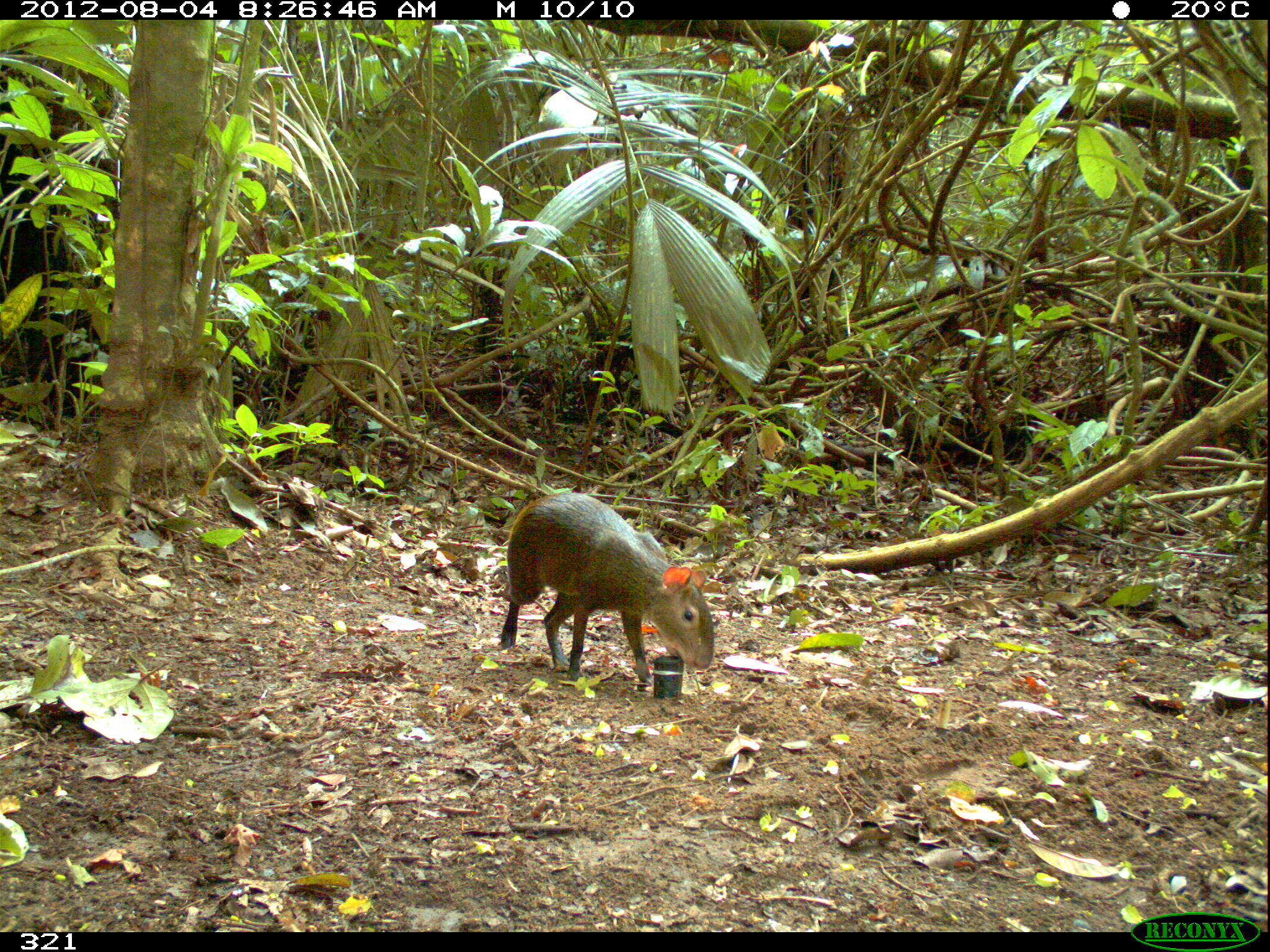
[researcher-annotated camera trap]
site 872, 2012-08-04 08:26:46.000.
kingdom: Animalia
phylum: Chordata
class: Mammalia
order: Rodentia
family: Dasyproctidae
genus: Dasyprocta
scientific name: Dasyprocta punctata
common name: central american agouti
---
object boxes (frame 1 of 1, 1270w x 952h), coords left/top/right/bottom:
dasyprocta punctata: 499/490/714/685